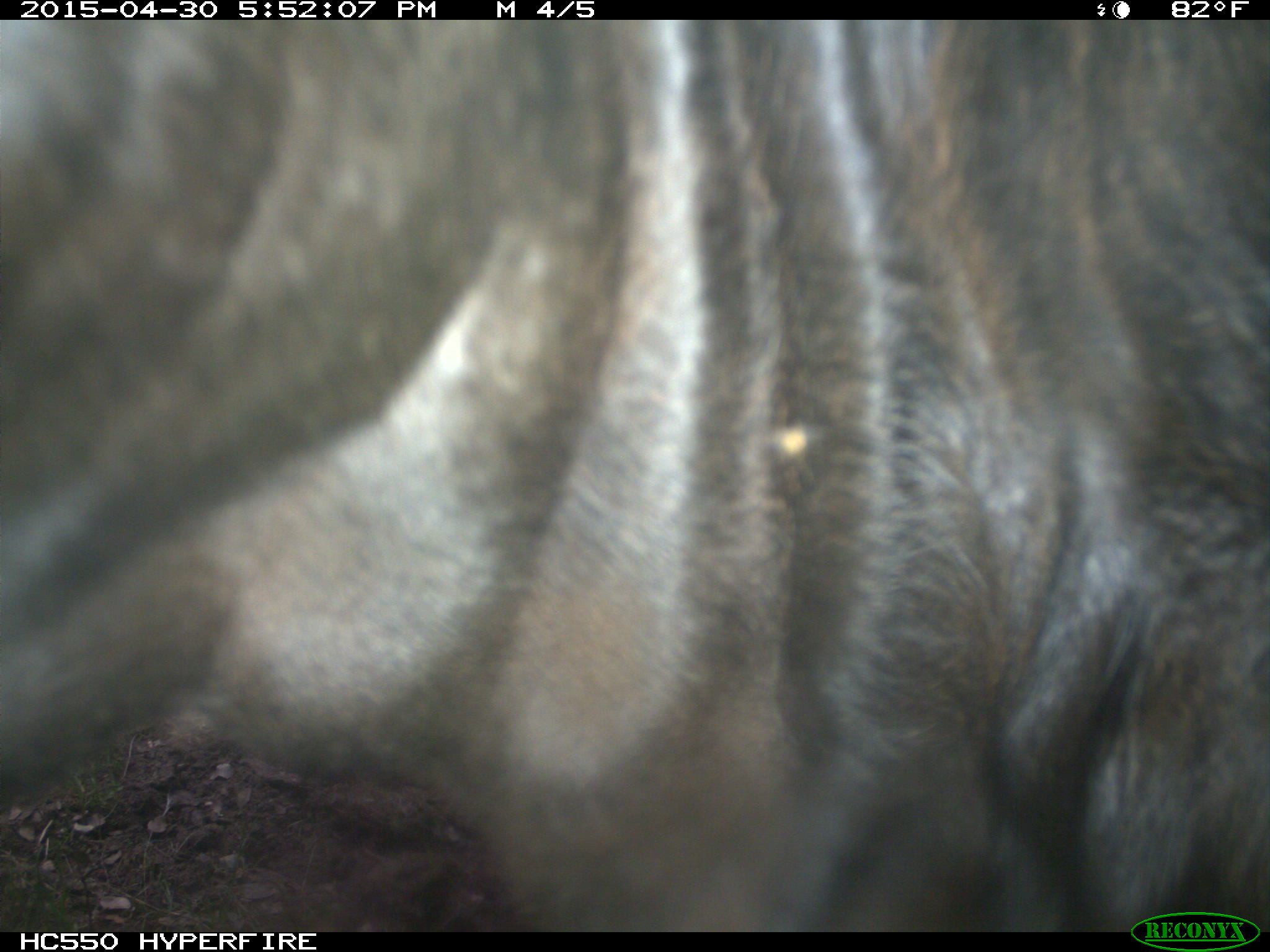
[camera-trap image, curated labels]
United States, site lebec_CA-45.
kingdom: Animalia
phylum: Chordata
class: Mammalia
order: Artiodactyla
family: Bovidae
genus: Bos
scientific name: Bos taurus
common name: domestic cow